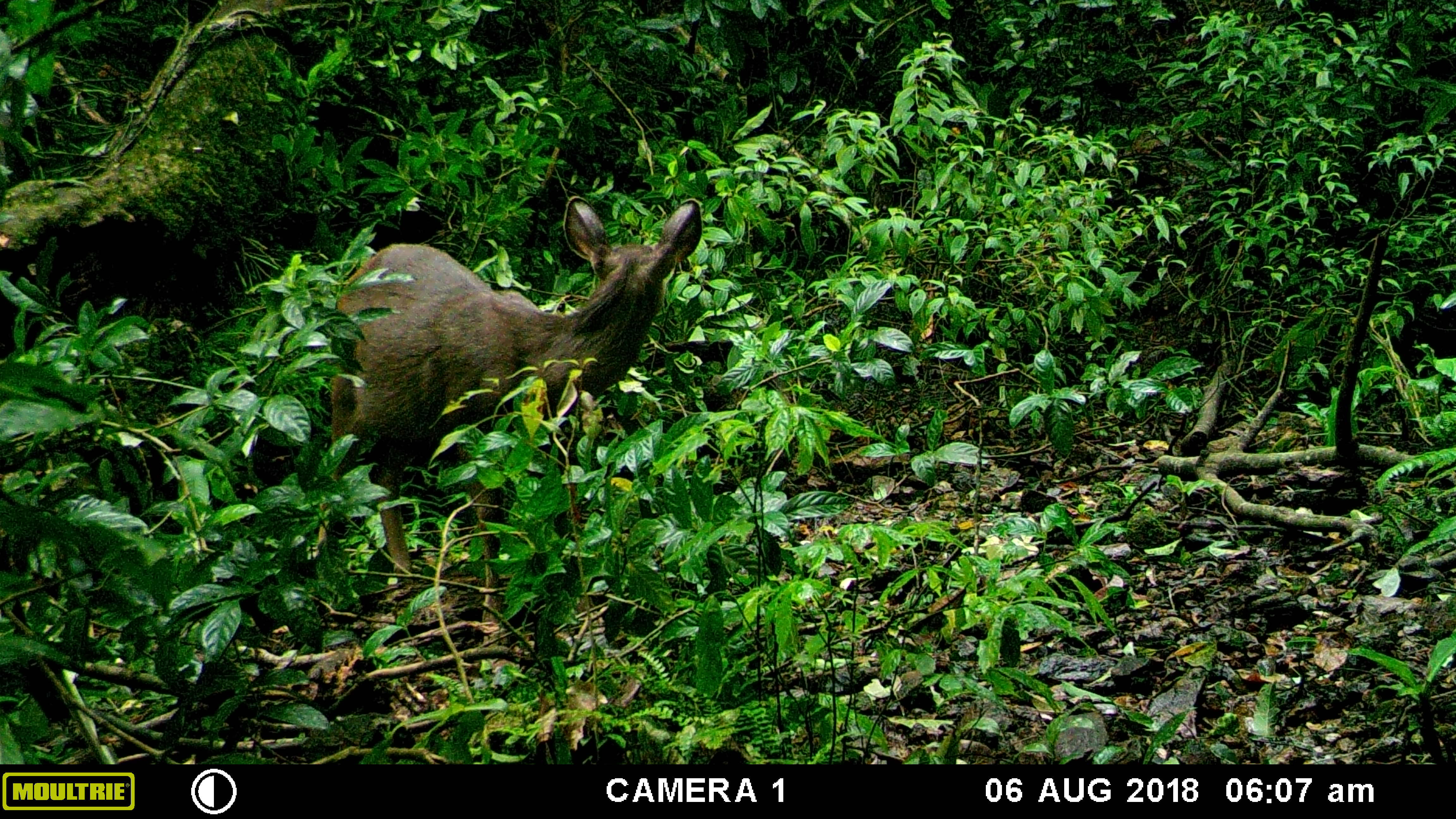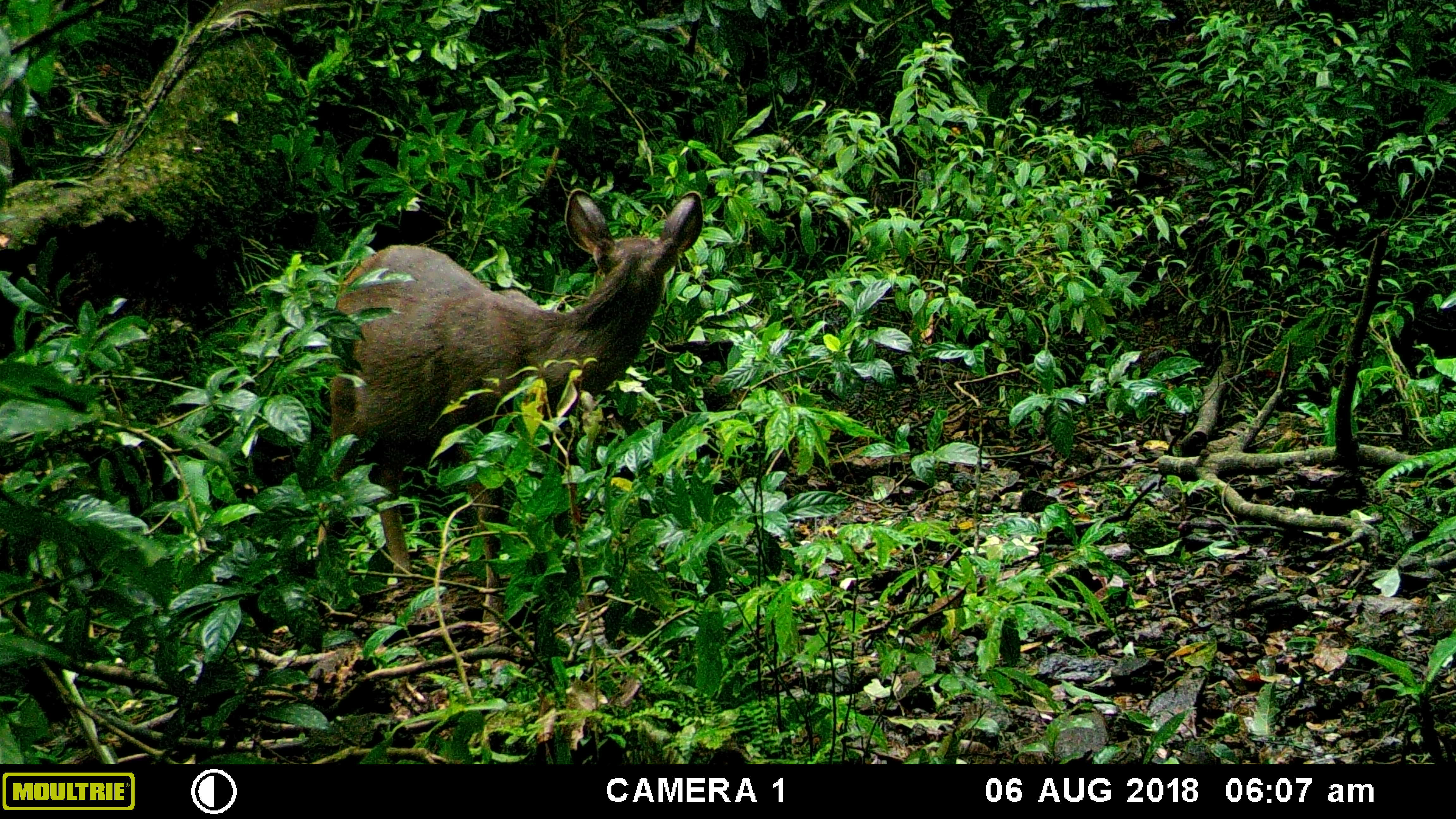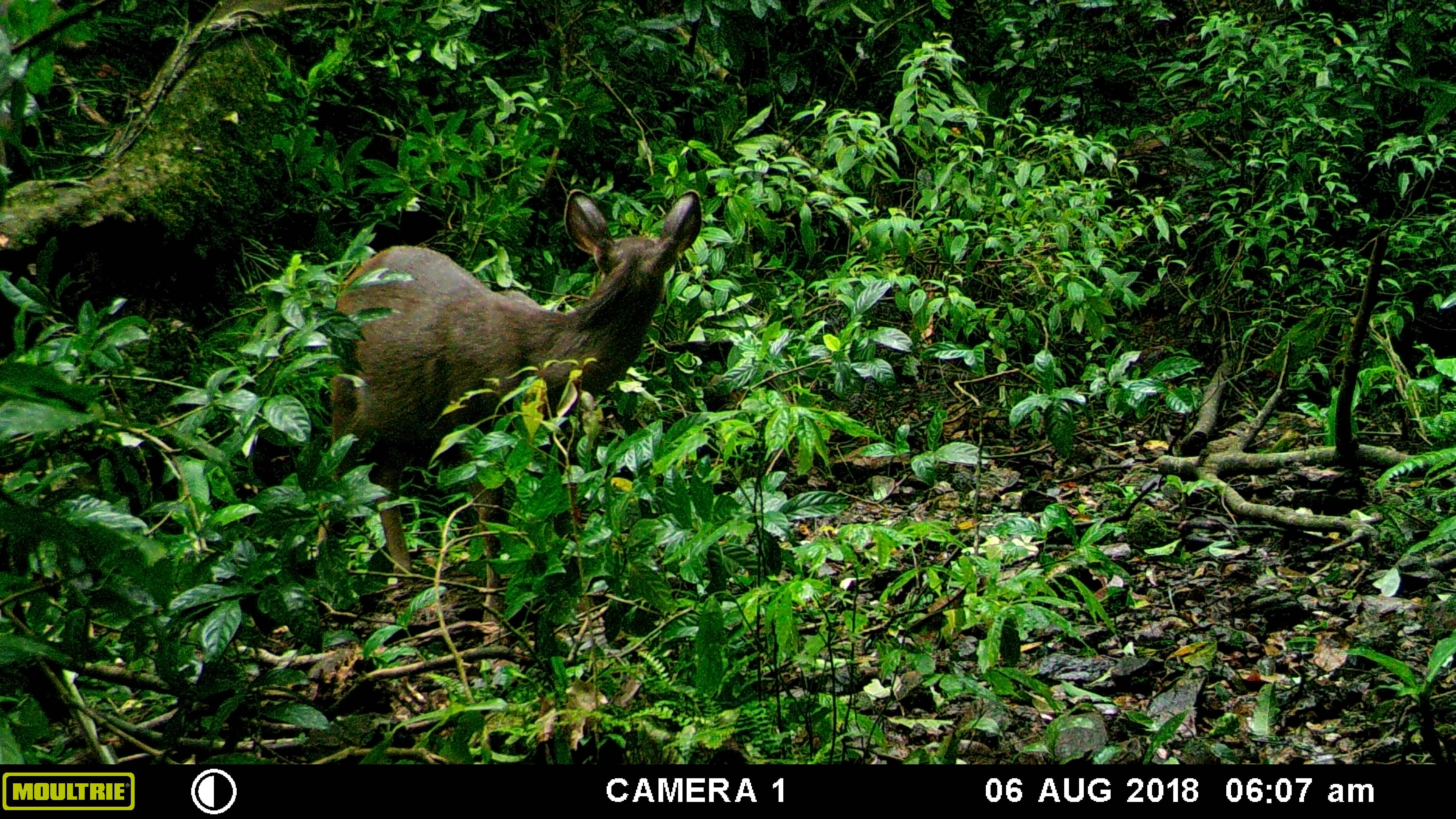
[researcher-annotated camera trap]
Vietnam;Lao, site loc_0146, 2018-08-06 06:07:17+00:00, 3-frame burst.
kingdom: Animalia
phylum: Chordata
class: Mammalia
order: Artiodactyla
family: Cervidae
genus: Rusa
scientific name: Rusa unicolor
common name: sambar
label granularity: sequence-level